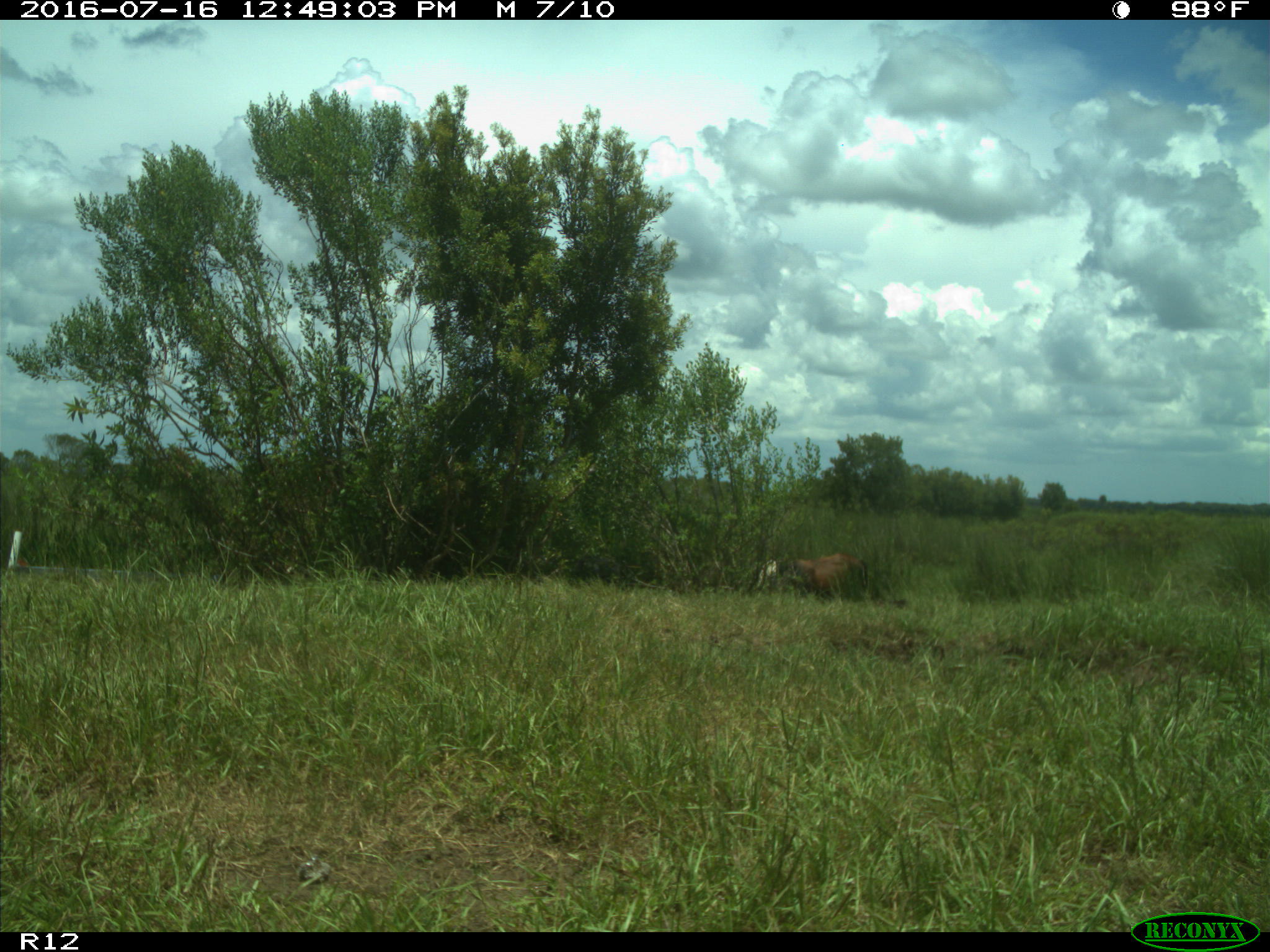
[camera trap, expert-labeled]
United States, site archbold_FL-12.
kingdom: Animalia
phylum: Chordata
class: Mammalia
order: Artiodactyla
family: Bovidae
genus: Bos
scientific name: Bos taurus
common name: domestic cow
Bos taurus (domestic cow).